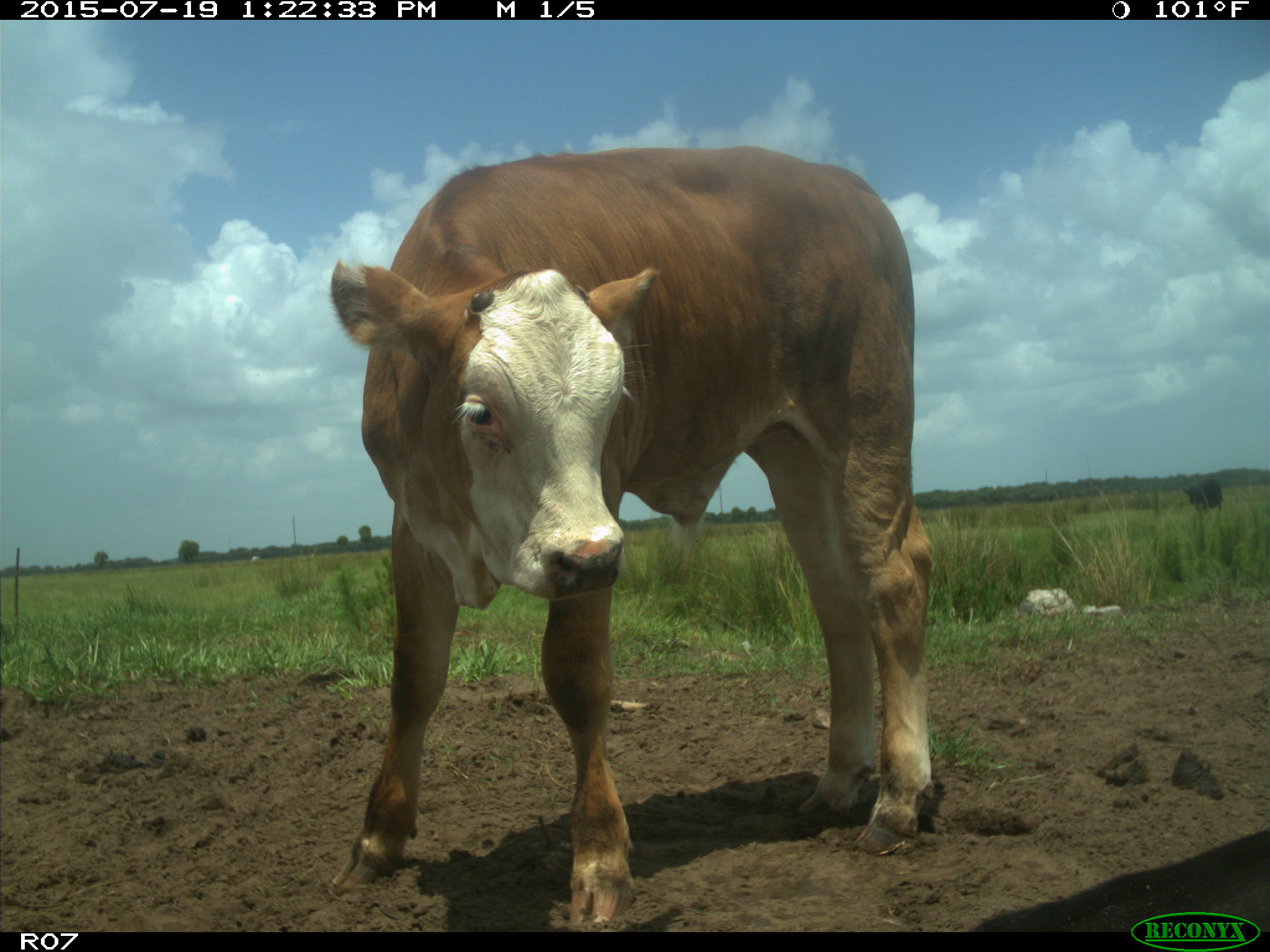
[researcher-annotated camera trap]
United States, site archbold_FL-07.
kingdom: Animalia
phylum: Chordata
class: Mammalia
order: Artiodactyla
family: Bovidae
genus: Bos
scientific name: Bos taurus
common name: domestic cow